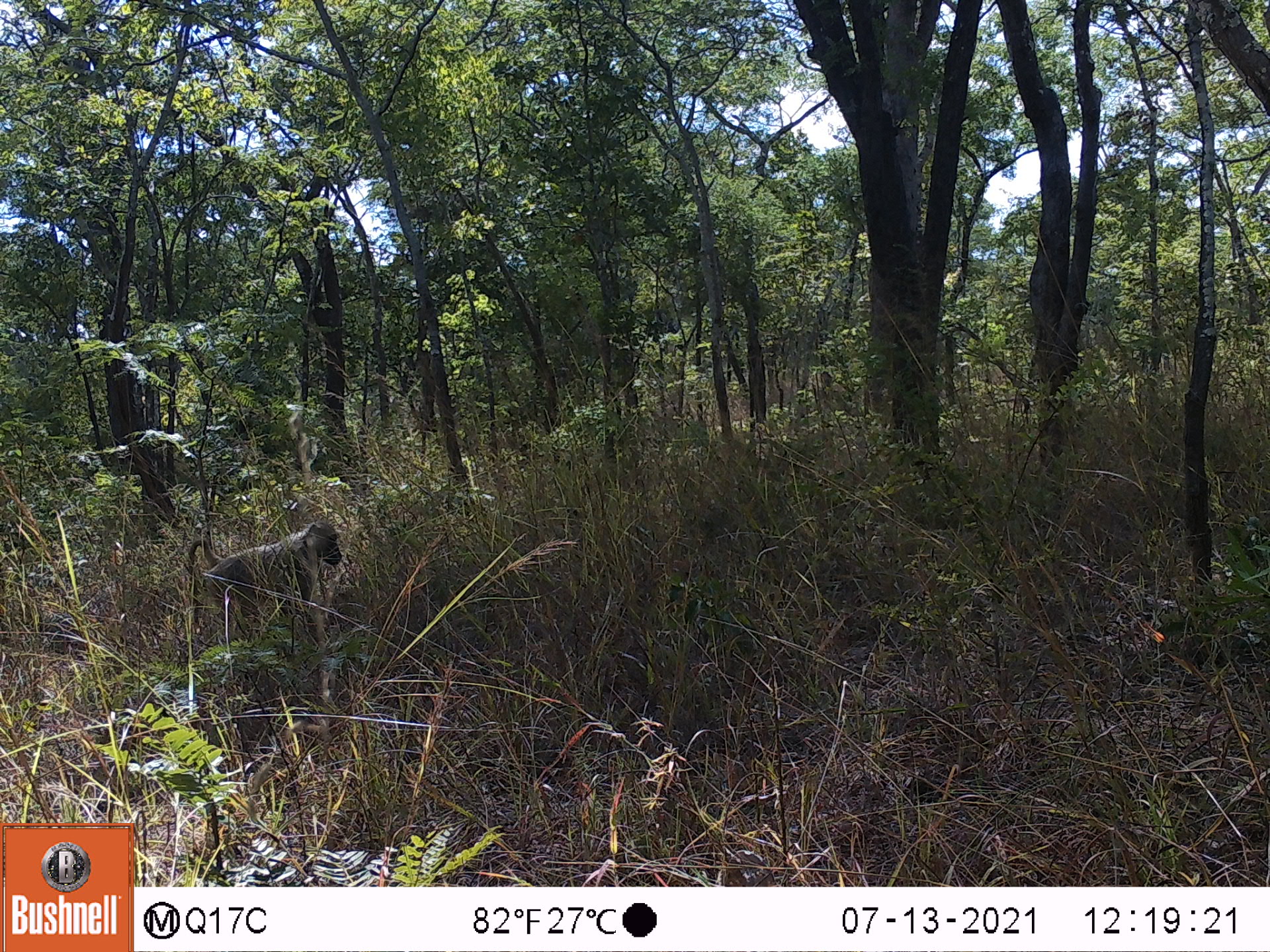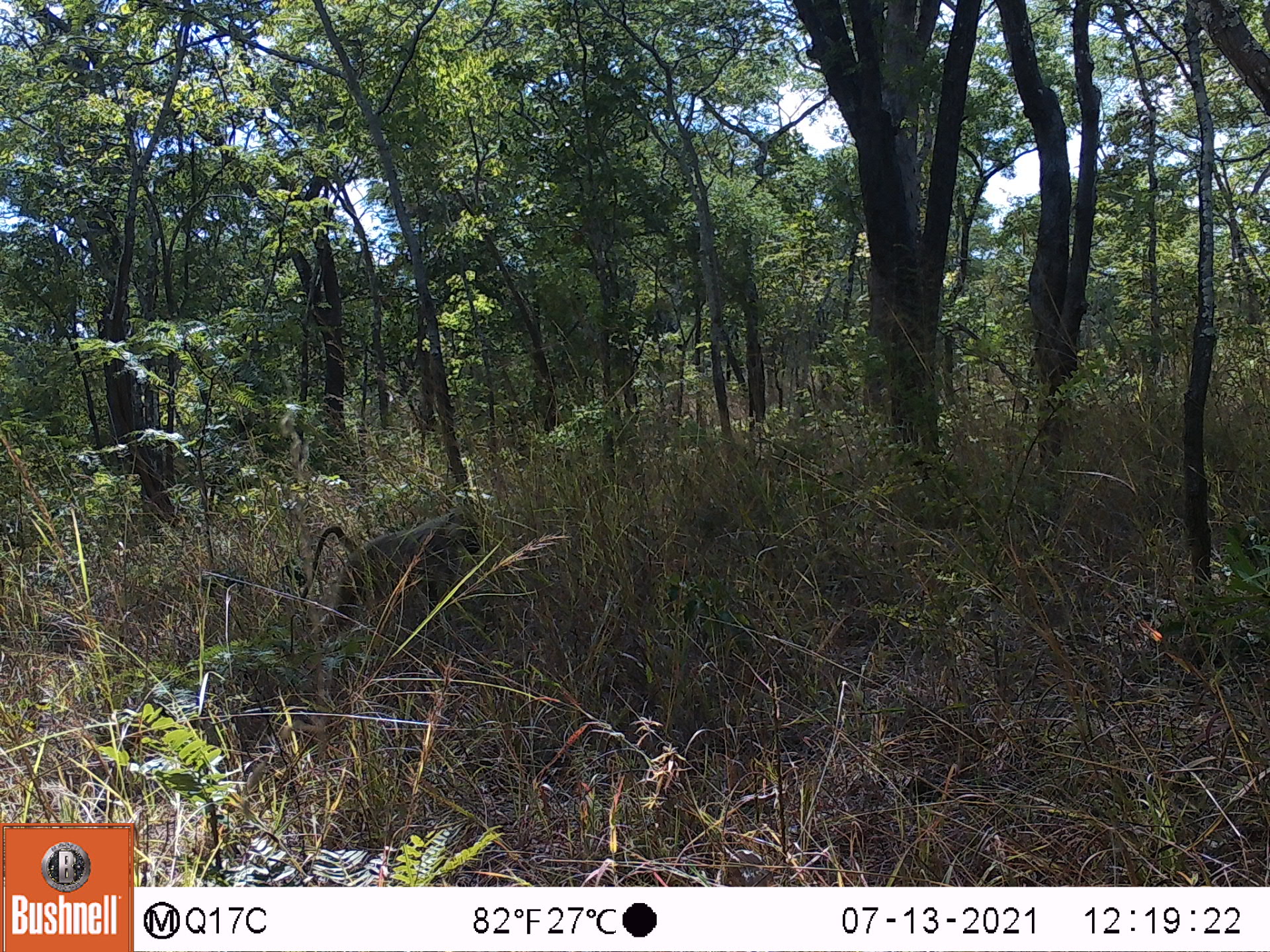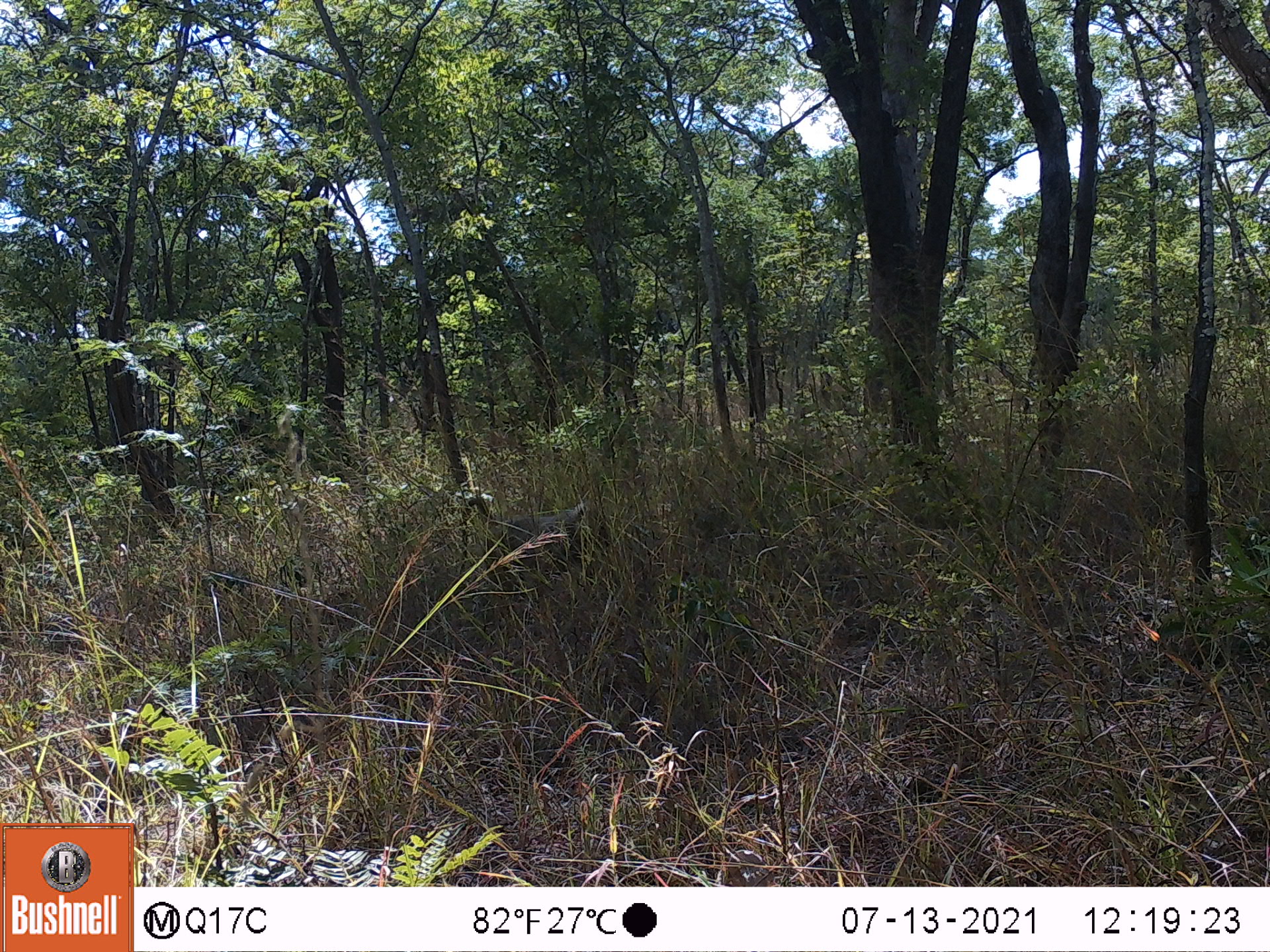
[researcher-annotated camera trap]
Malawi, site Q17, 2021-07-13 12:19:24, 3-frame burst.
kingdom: Animalia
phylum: Chordata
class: Mammalia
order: Primates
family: Cercopithecidae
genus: Papio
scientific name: Papio cynocephalus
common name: yellow baboon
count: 1